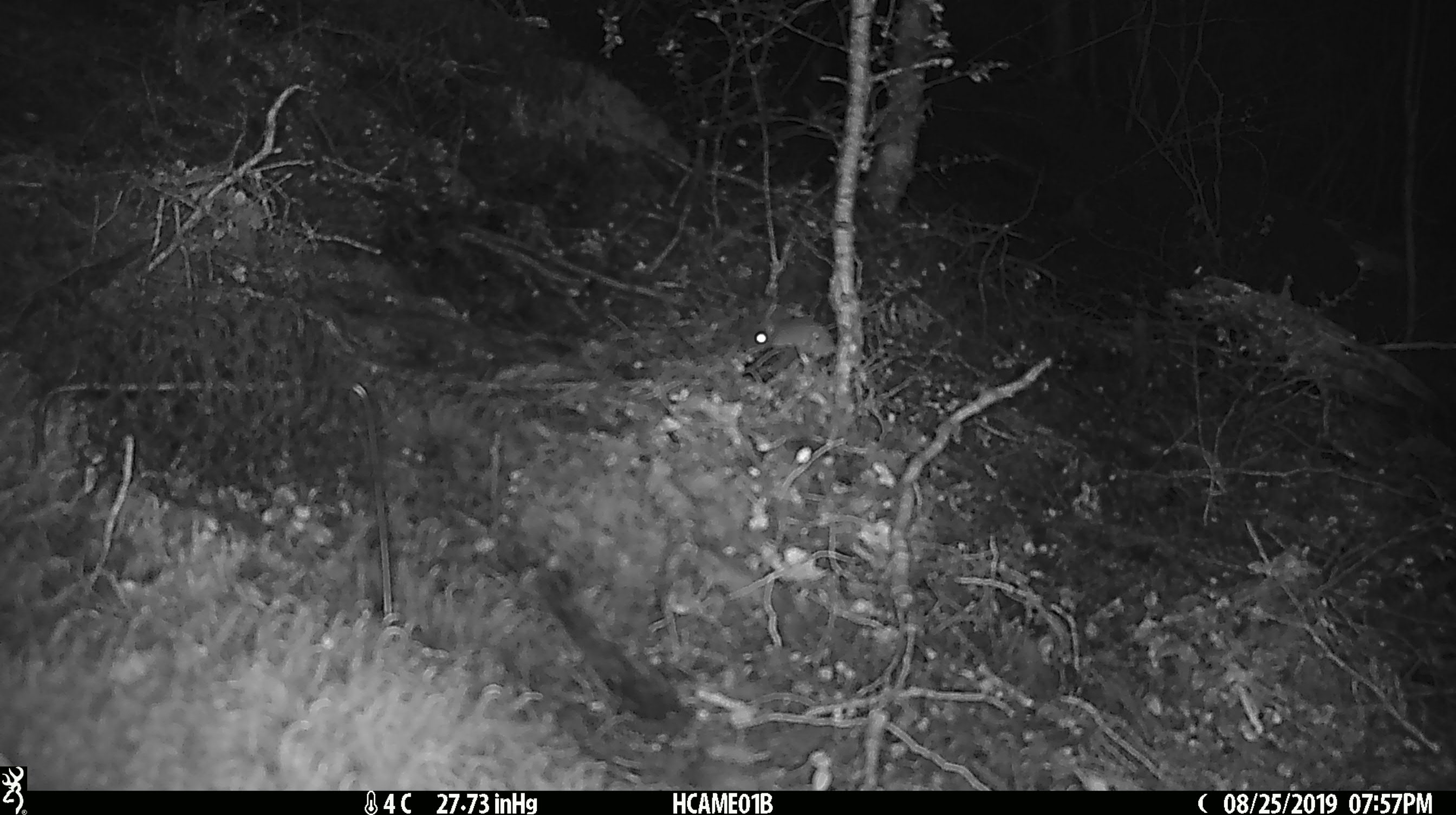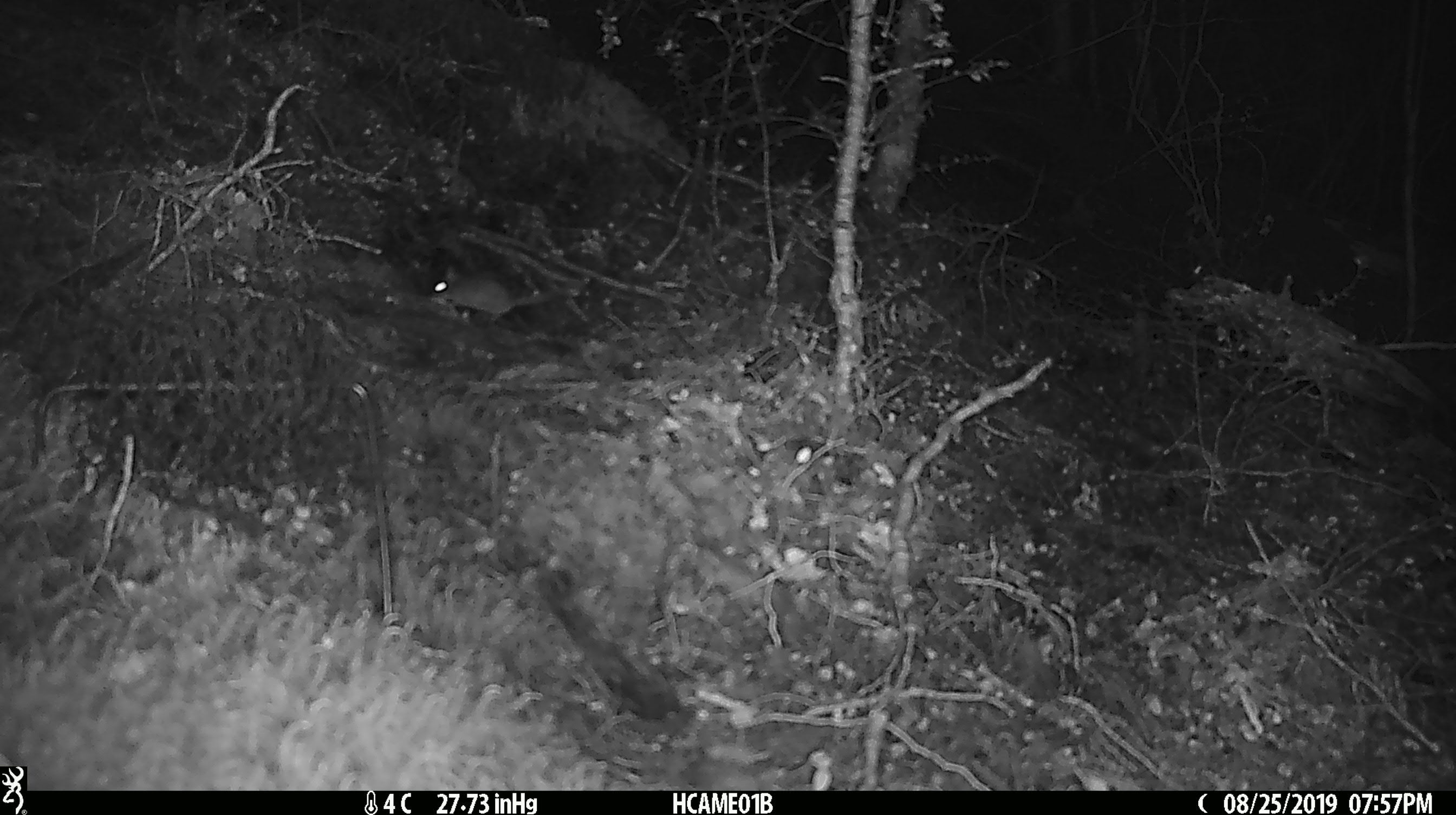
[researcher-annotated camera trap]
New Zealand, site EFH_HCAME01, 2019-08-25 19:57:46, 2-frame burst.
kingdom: Animalia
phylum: Chordata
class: Mammalia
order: Rodentia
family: Muridae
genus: Mus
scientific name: Mus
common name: mouse